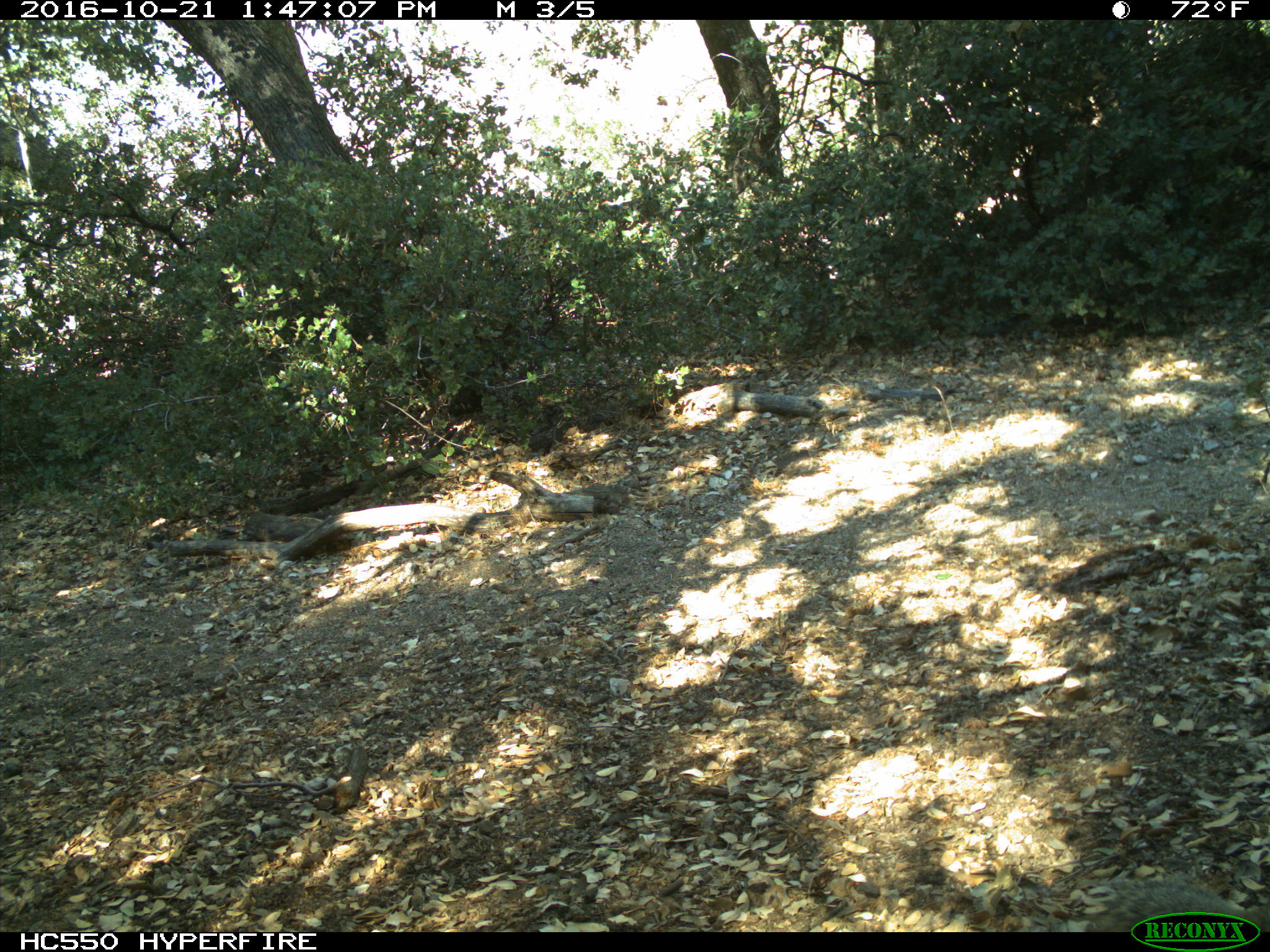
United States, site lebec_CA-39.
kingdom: Animalia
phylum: Chordata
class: Mammalia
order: Rodentia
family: Sciuridae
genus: Otospermophilus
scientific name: Otospermophilus beecheyi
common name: california ground squirrel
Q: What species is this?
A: Otospermophilus beecheyi (california ground squirrel).